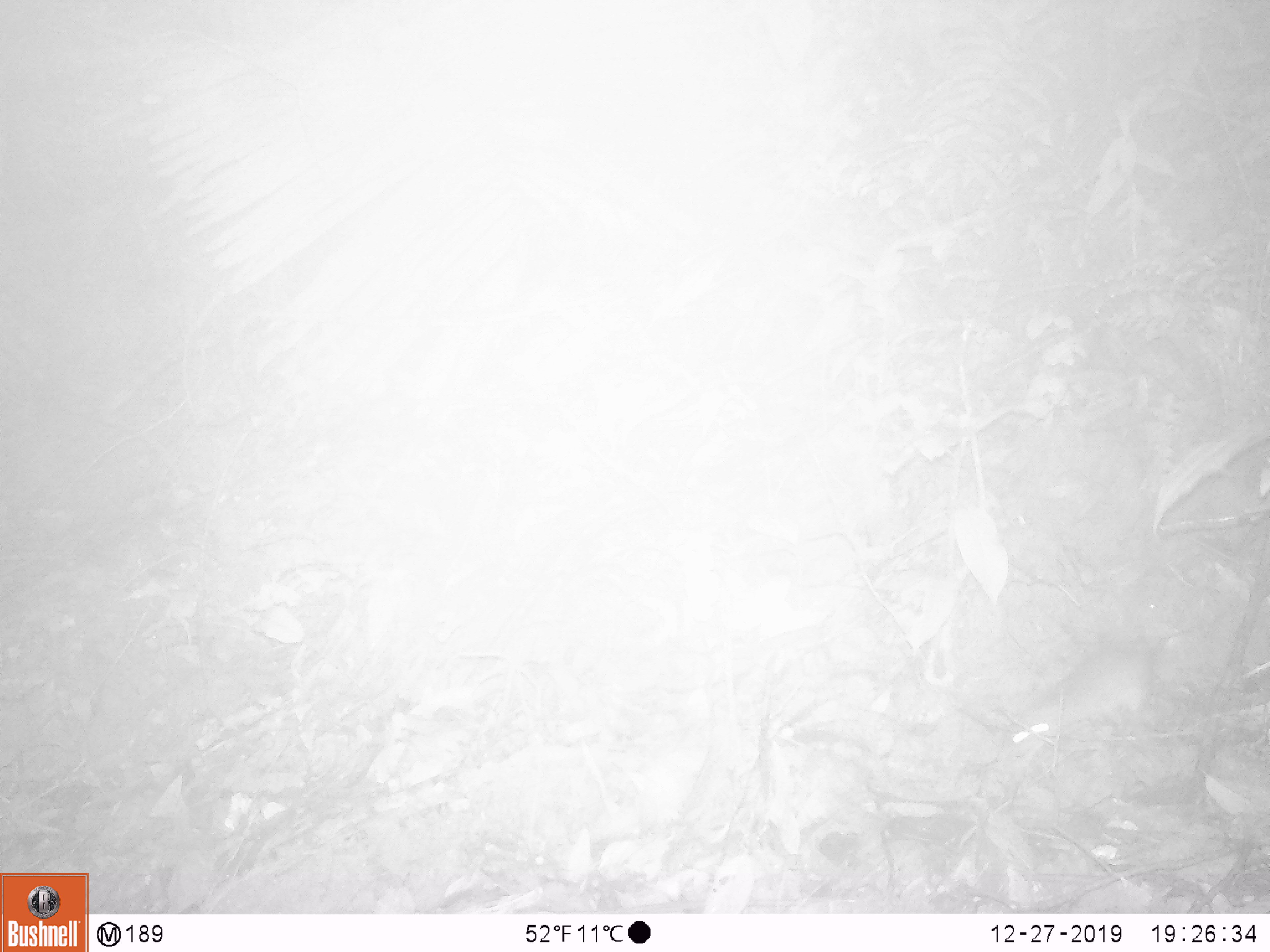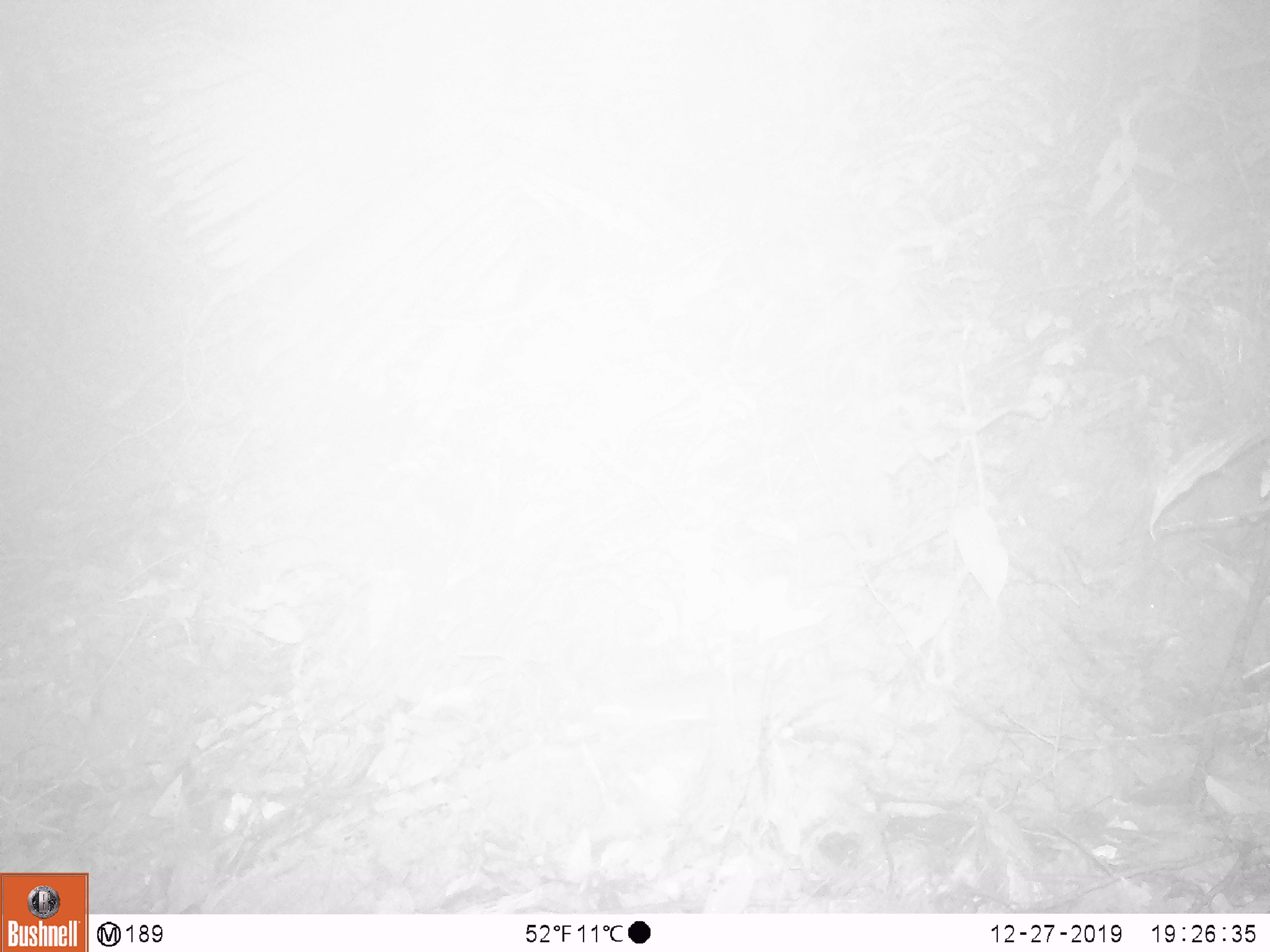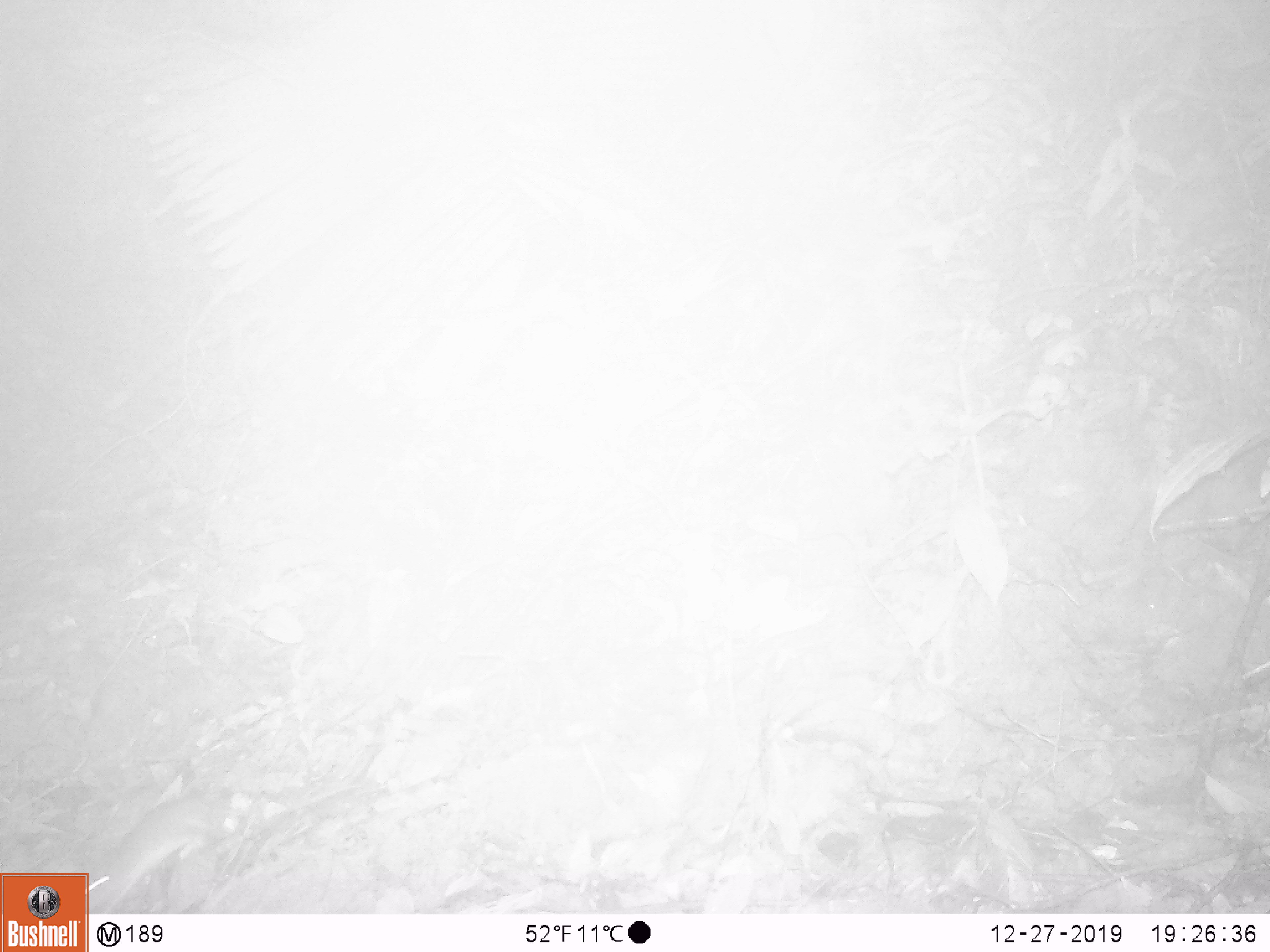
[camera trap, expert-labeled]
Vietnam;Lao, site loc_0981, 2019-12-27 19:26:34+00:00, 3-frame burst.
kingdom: Animalia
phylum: Chordata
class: Mammalia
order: Rodentia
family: Muridae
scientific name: Muridae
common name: old-world mice and rats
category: unidentified murid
Unidentified murid (old-world mice and rats) (Muridae). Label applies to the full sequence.